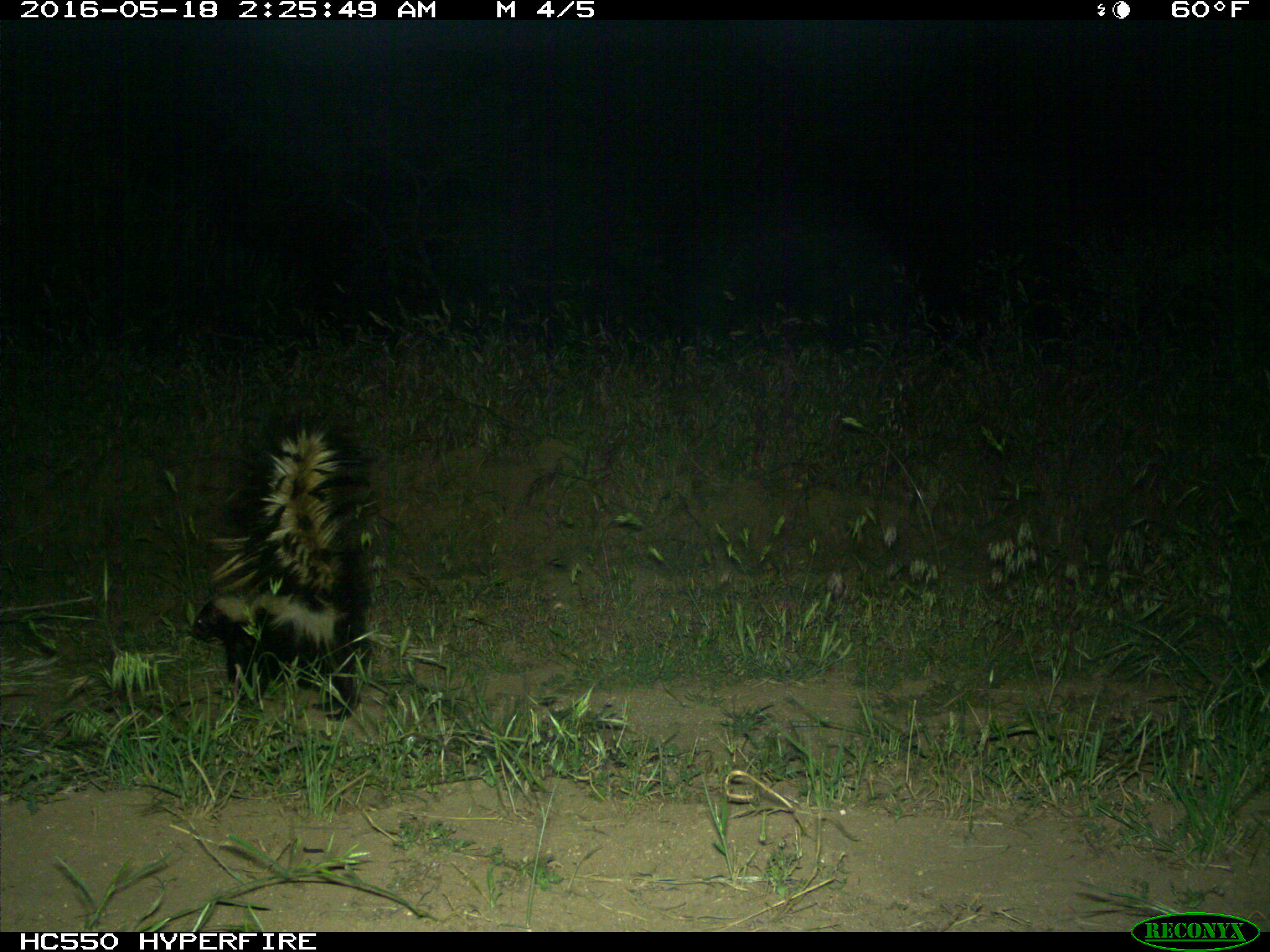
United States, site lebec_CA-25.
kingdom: Animalia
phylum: Chordata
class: Mammalia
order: Carnivora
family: Mephitidae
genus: Mephitis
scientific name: Mephitis mephitis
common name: striped skunk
Mephitis mephitis (striped skunk).